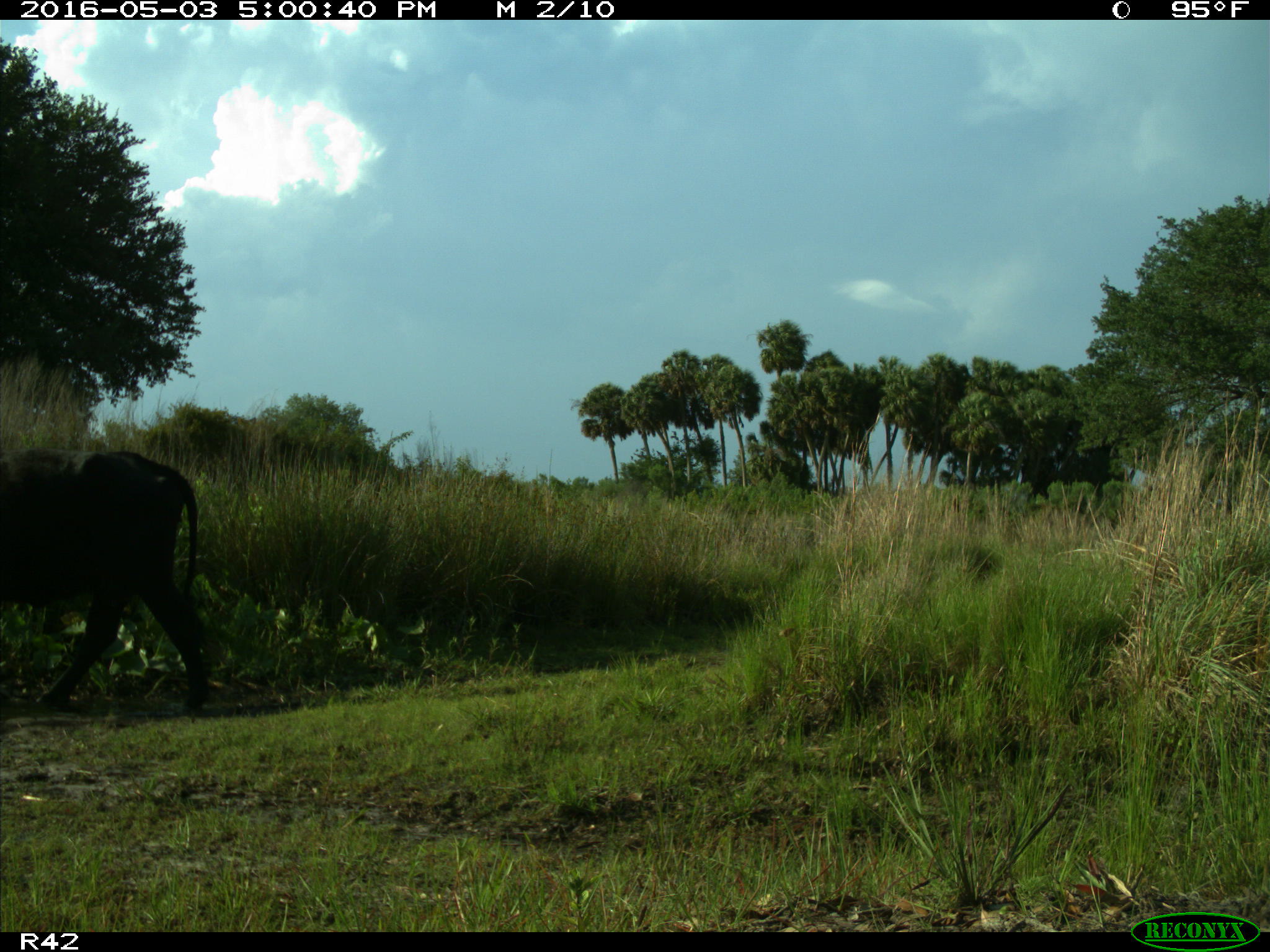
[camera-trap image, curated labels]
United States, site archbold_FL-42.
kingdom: Animalia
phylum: Chordata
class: Mammalia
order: Artiodactyla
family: Bovidae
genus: Bos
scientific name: Bos taurus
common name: domestic cow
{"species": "Bos taurus (domestic cow)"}